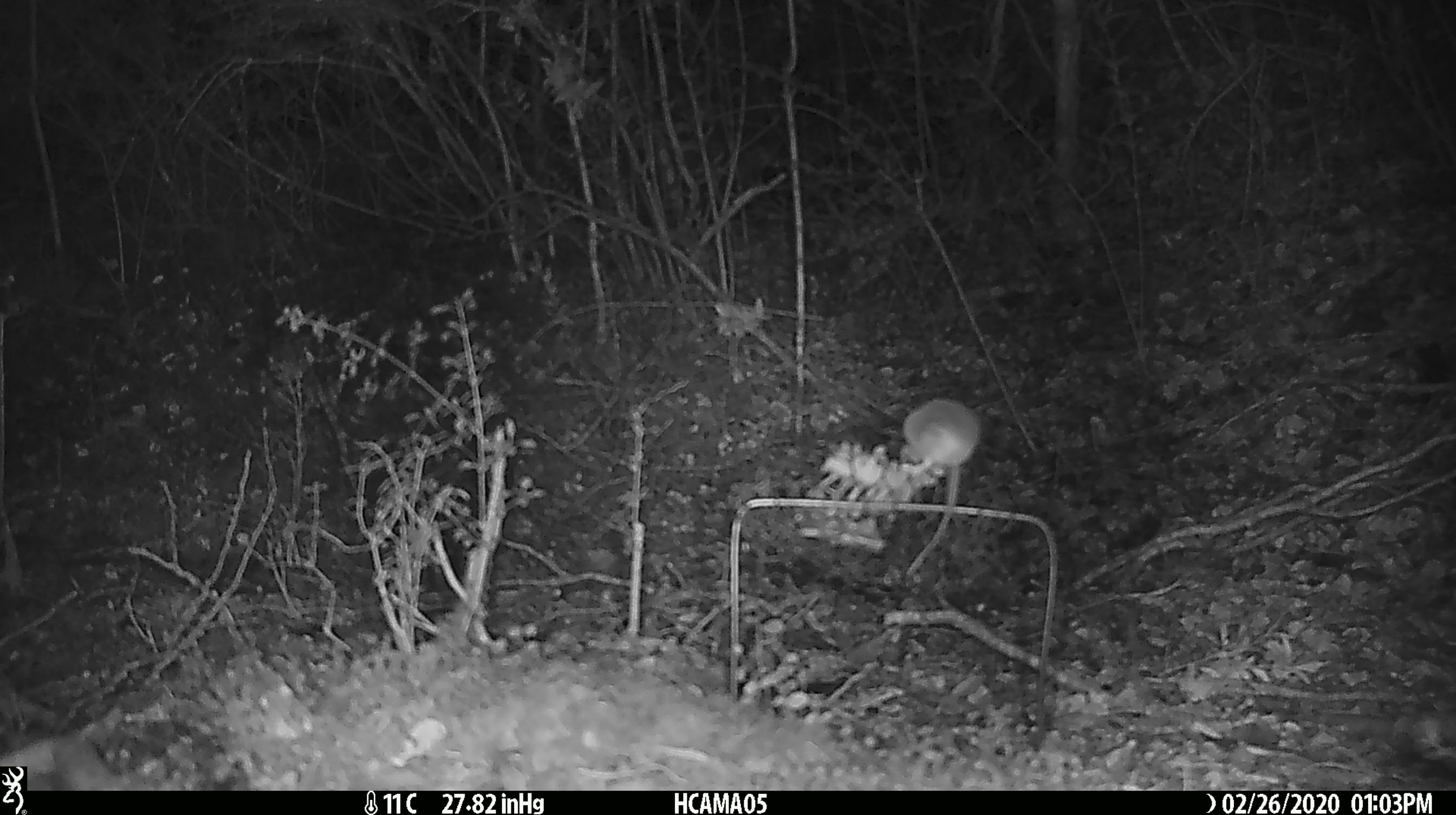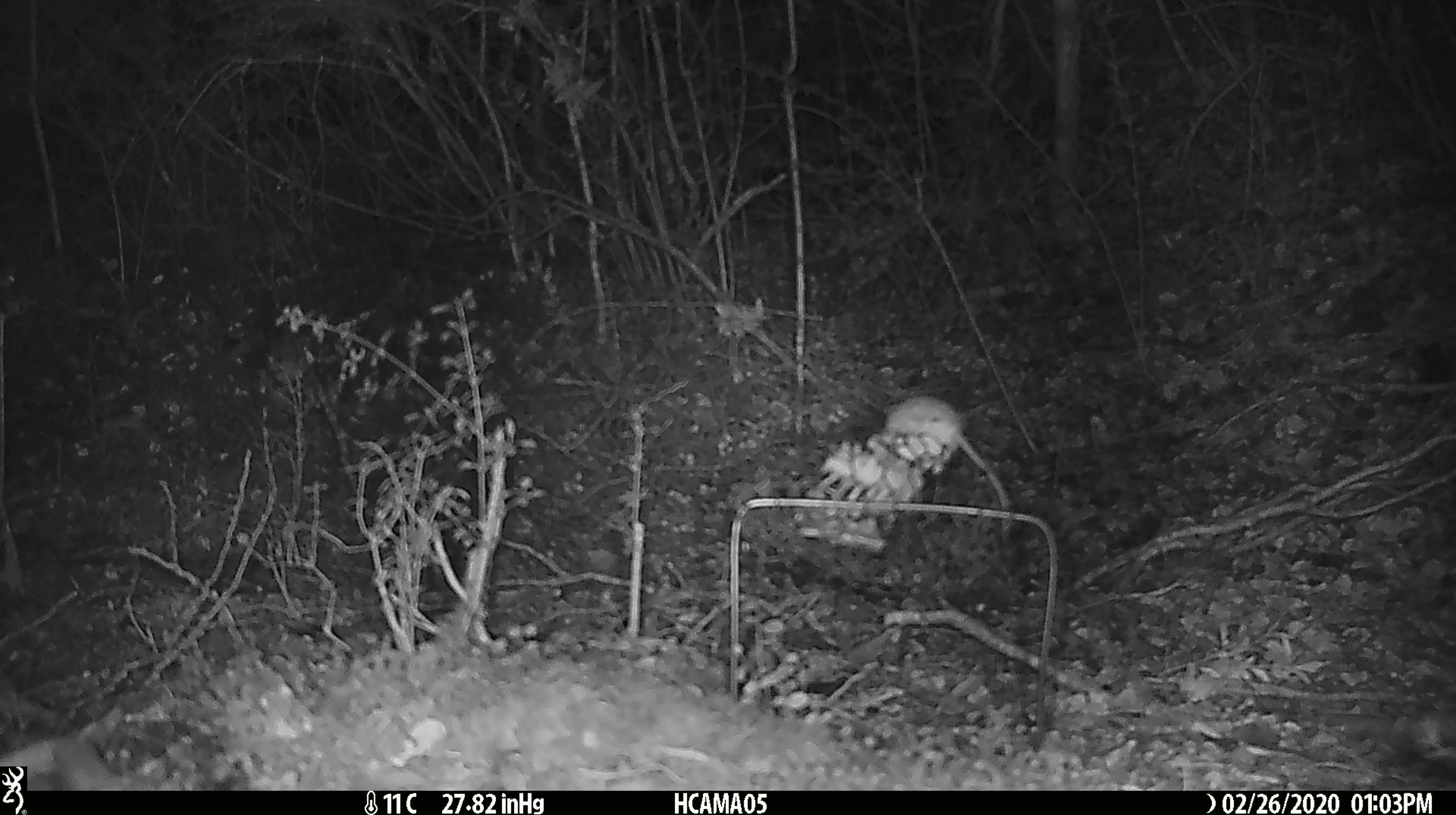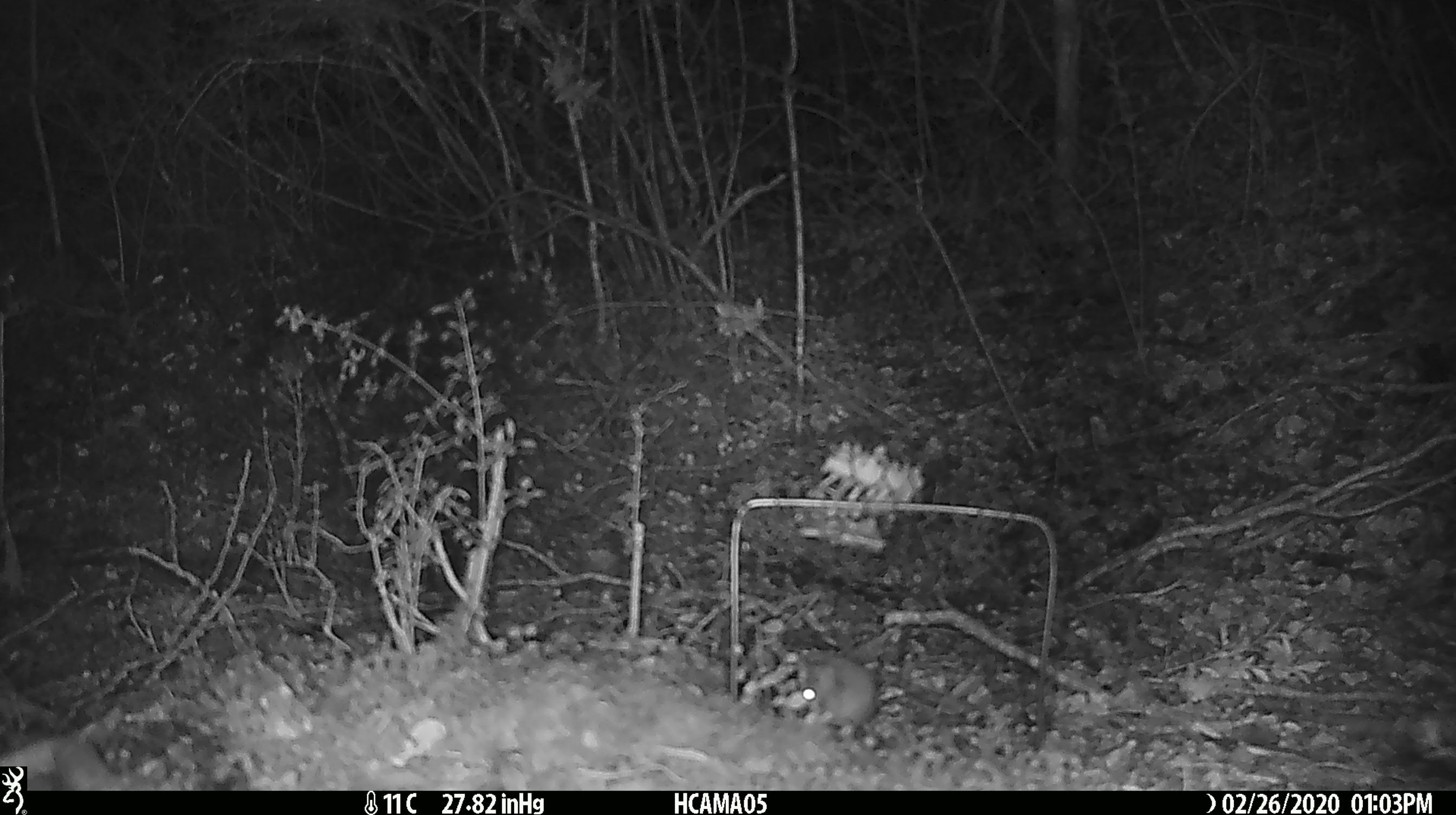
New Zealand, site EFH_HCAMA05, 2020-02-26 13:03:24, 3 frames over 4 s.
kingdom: Animalia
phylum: Chordata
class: Mammalia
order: Rodentia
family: Muridae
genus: Mus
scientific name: Mus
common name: mouse